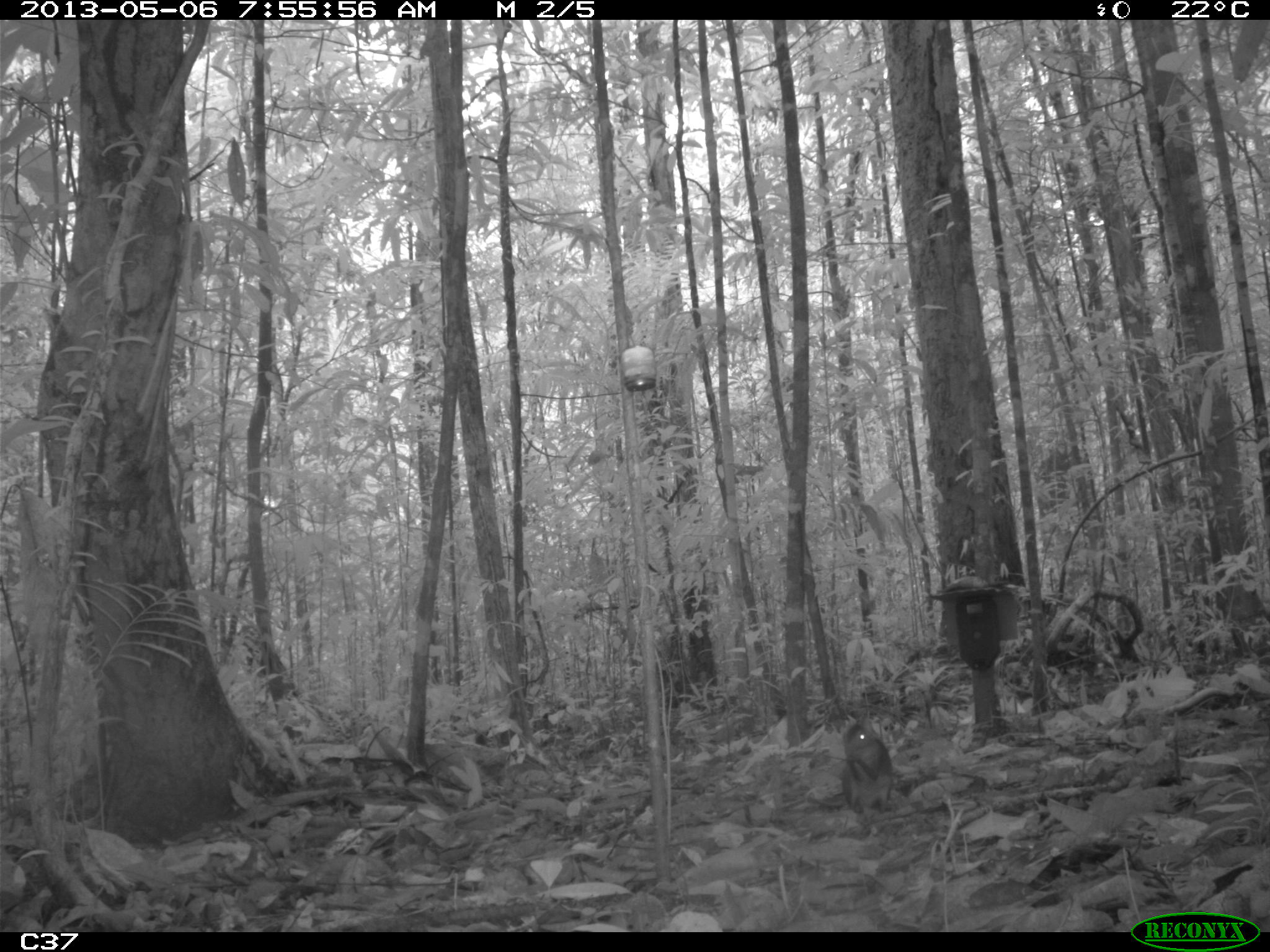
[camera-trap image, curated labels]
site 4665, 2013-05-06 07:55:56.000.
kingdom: Animalia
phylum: Chordata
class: Mammalia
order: Rodentia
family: Dasyproctidae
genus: Myoprocta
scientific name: Myoprocta pratti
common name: green acouchi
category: myoprocta pratii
Myoprocta pratii (green acouchi) (Myoprocta pratti), count 1, age adult.